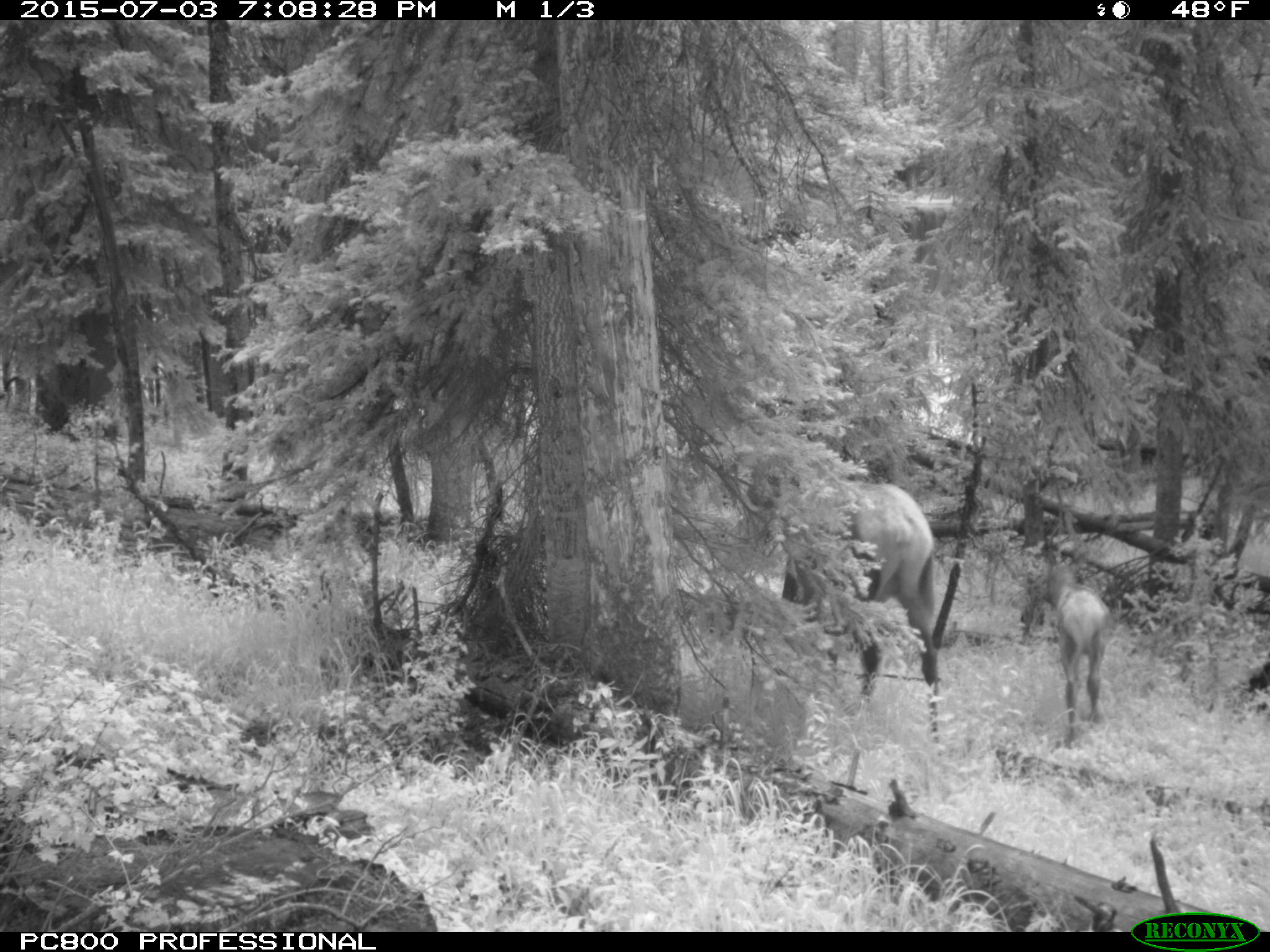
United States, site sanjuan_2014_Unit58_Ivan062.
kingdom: Animalia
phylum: Chordata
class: Mammalia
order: Artiodactyla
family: Cervidae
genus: Cervus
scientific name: Cervus elaphus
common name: red deer